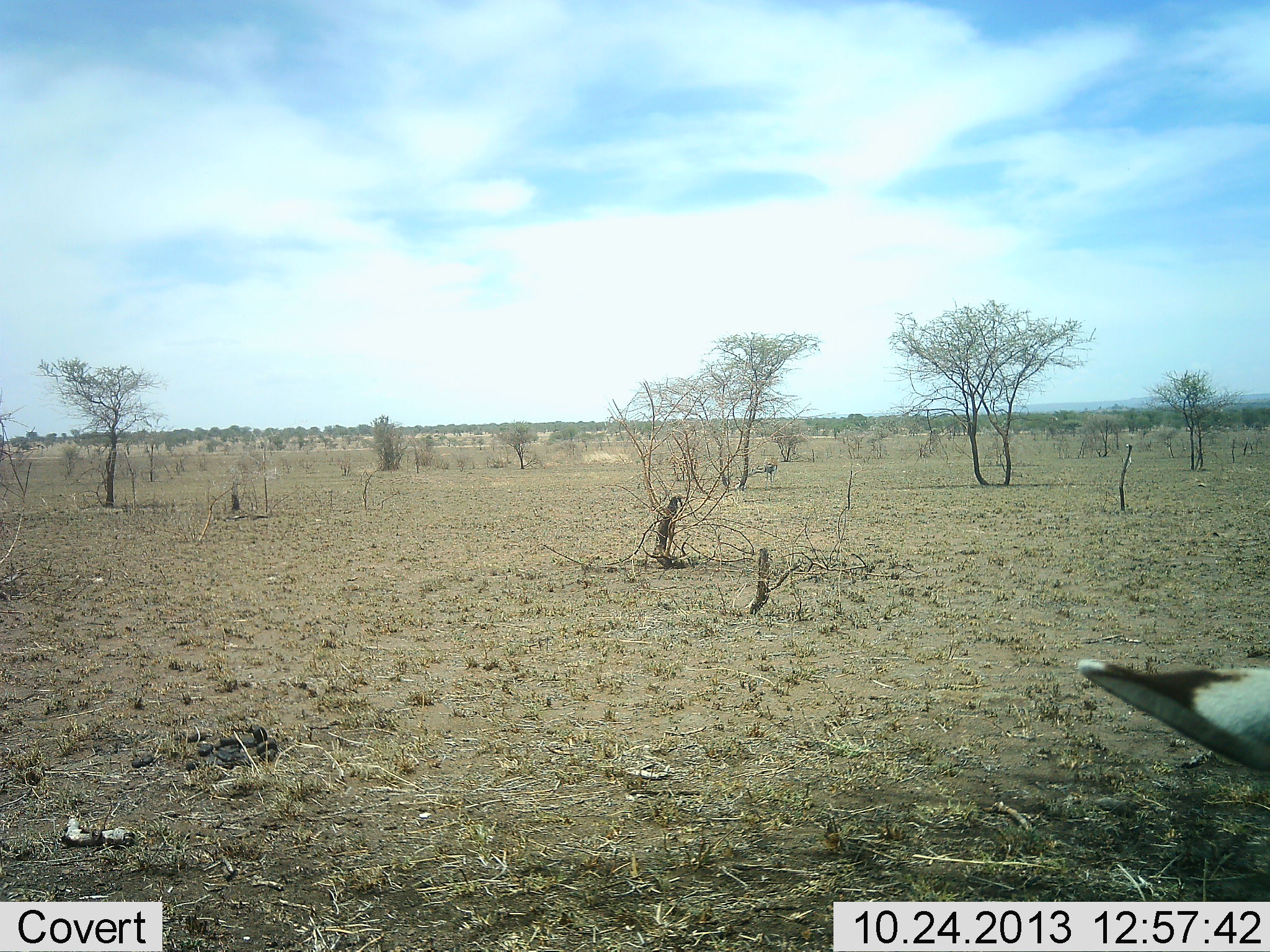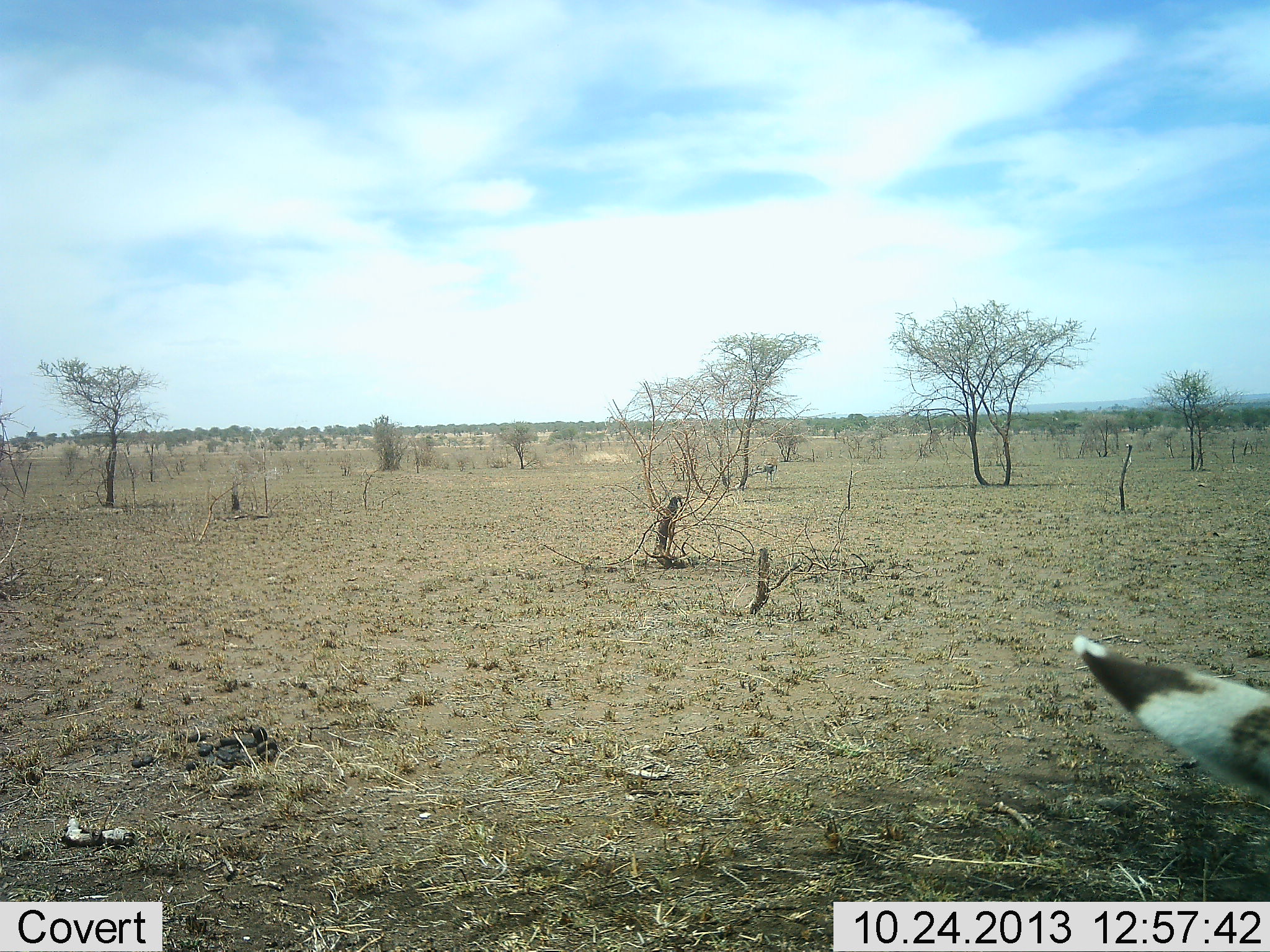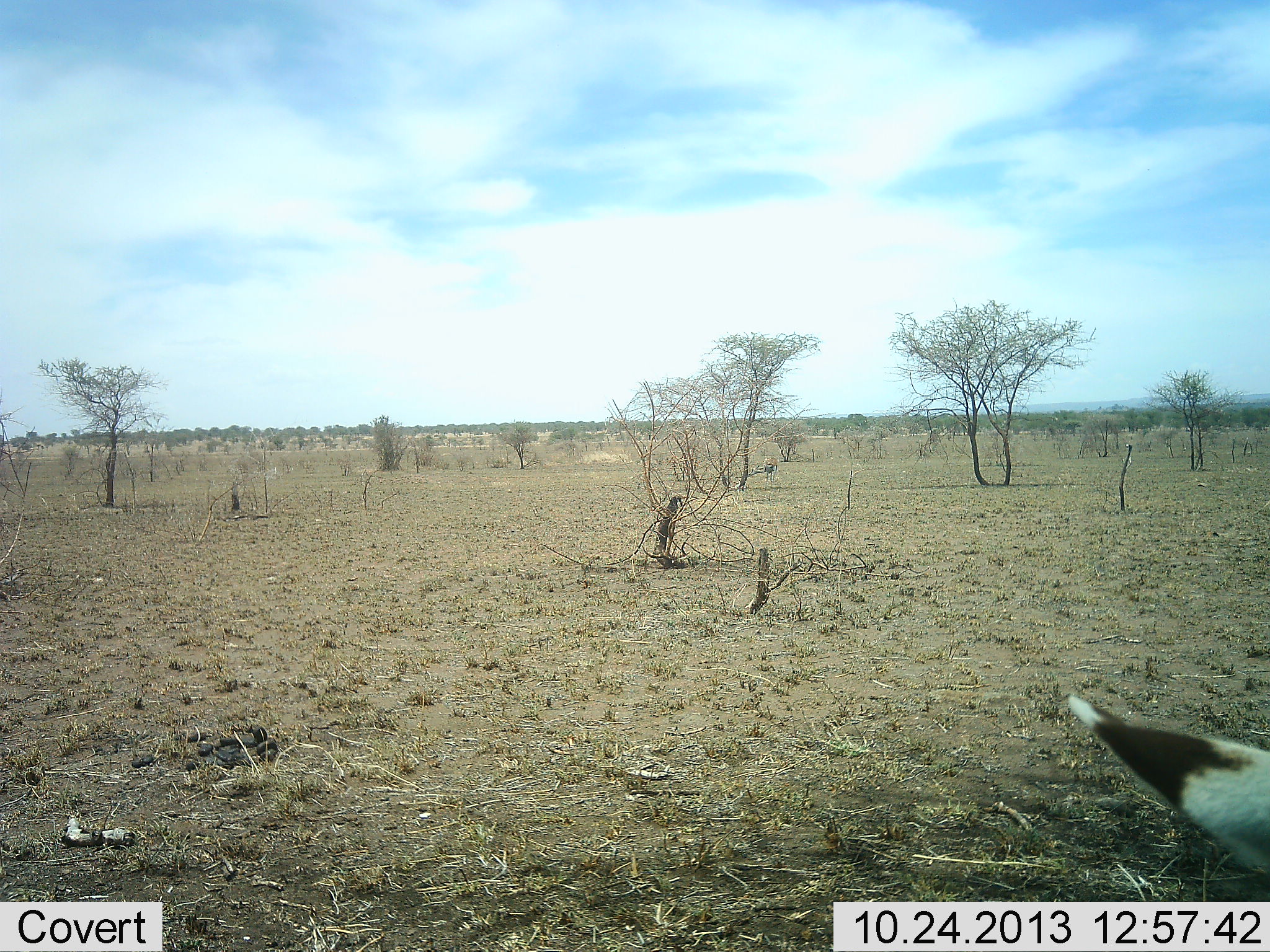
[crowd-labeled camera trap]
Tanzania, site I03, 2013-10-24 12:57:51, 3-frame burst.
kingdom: Animalia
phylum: Chordata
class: Mammalia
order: Perissodactyla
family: Equidae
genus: Equus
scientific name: Equus quagga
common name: plains zebra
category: zebra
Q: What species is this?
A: Zebra (plains zebra) (Equus quagga).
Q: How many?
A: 1.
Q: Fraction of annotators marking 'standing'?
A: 100%.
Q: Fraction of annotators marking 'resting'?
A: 0%.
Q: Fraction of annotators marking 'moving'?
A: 0%.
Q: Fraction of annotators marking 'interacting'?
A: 0%.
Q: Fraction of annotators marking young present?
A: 0%.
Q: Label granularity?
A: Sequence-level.